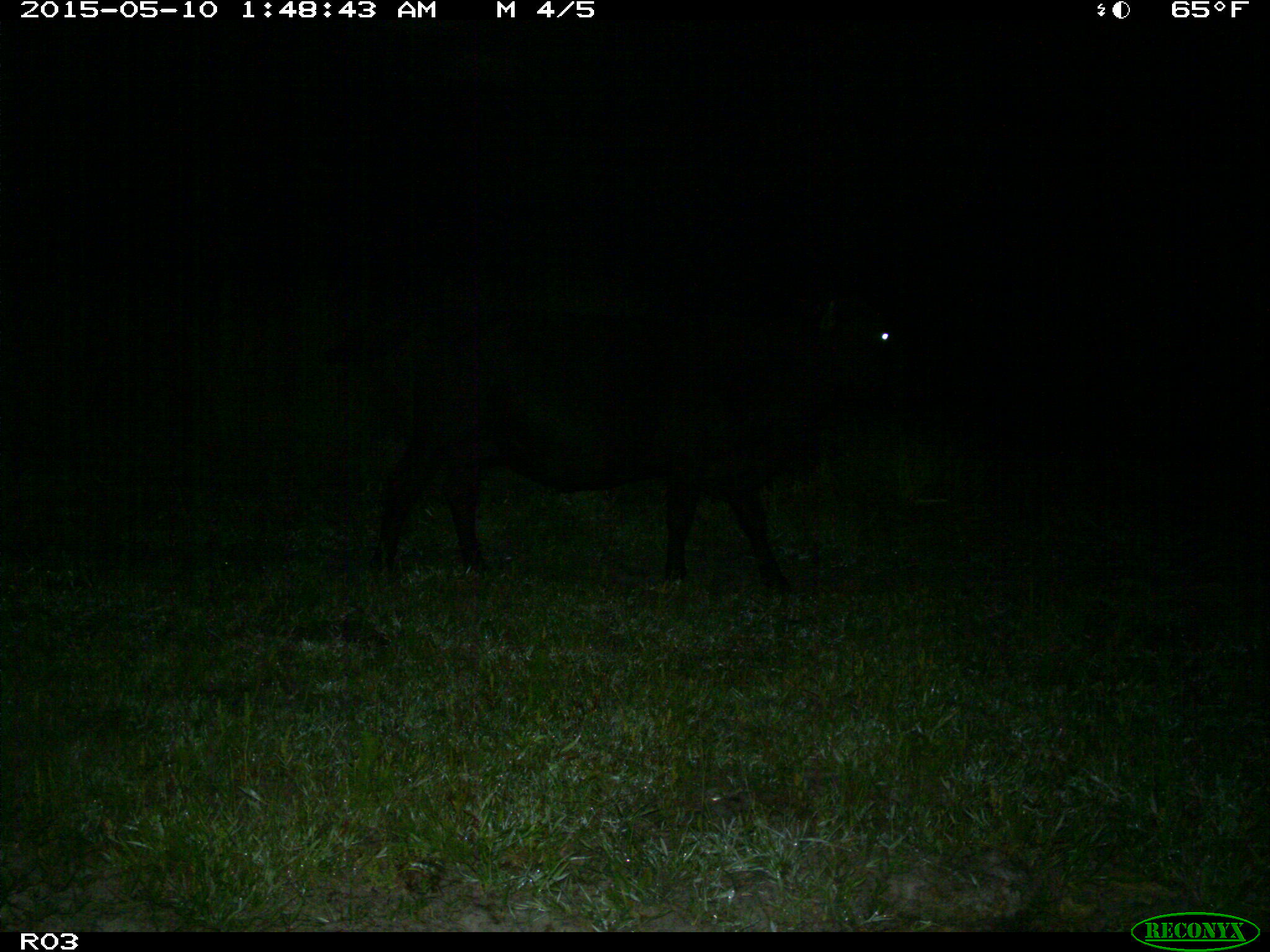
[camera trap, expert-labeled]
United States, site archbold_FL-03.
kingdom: Animalia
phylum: Chordata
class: Mammalia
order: Artiodactyla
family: Bovidae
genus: Bos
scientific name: Bos taurus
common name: domestic cow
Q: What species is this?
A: Bos taurus (domestic cow).